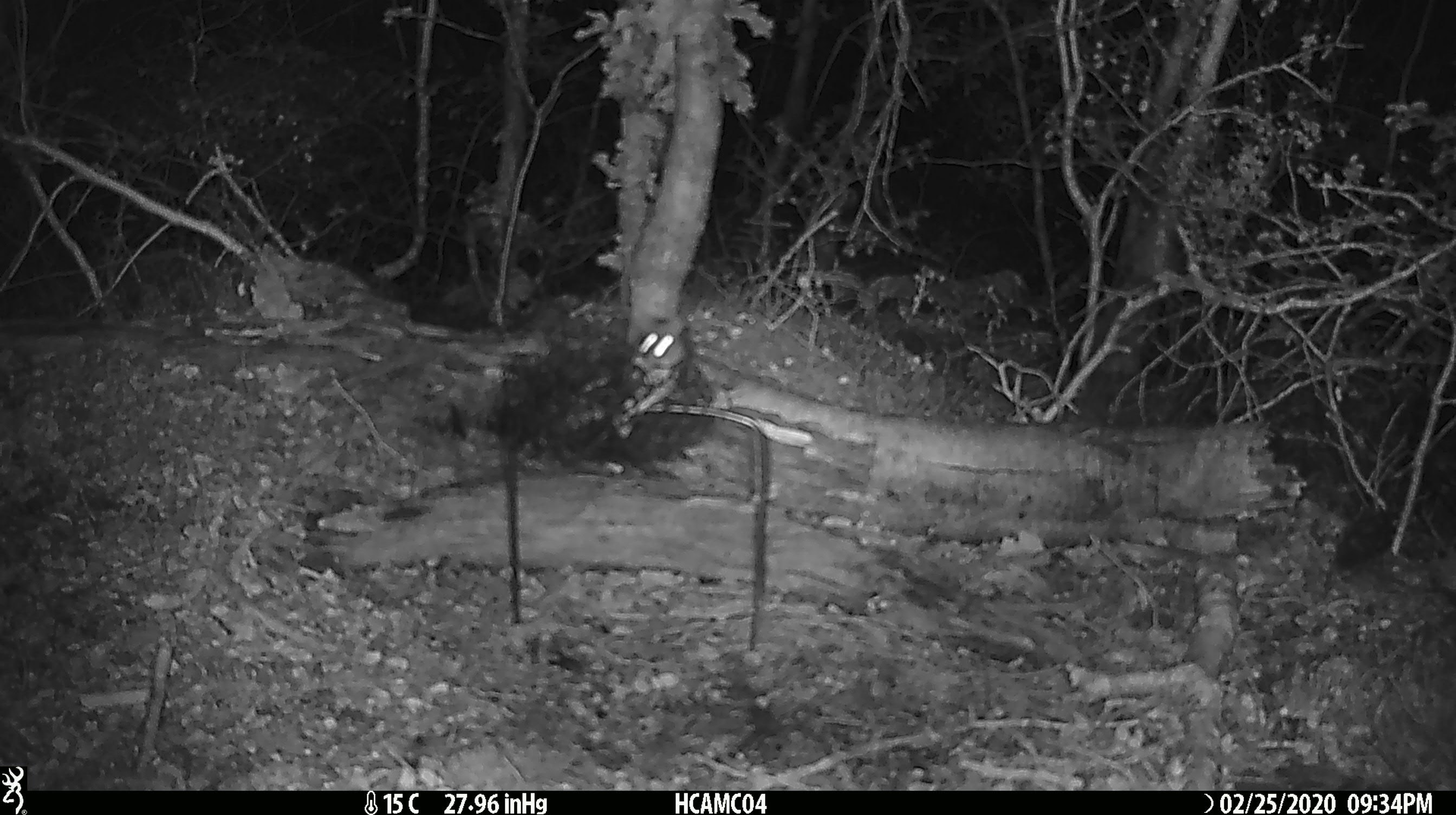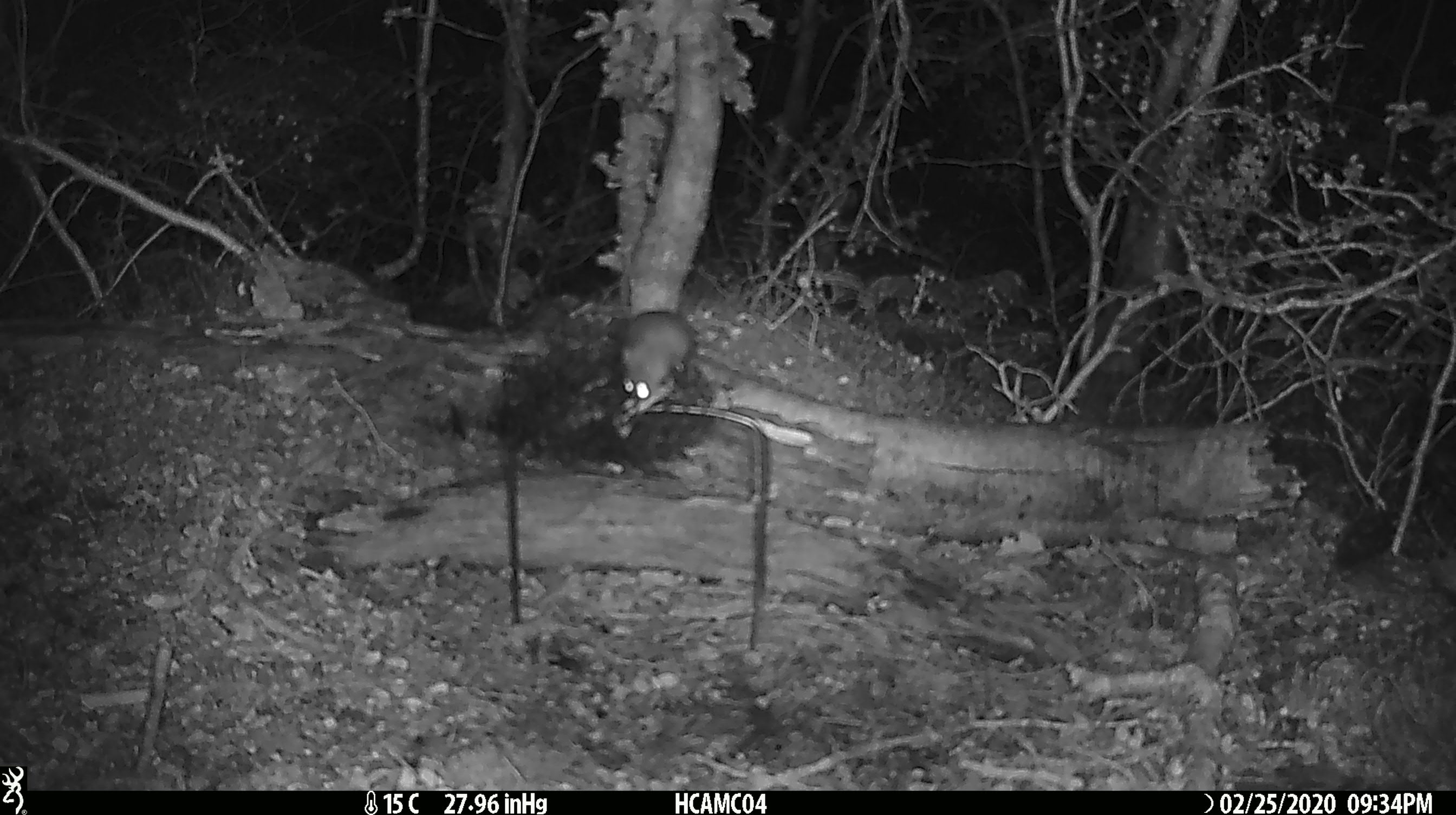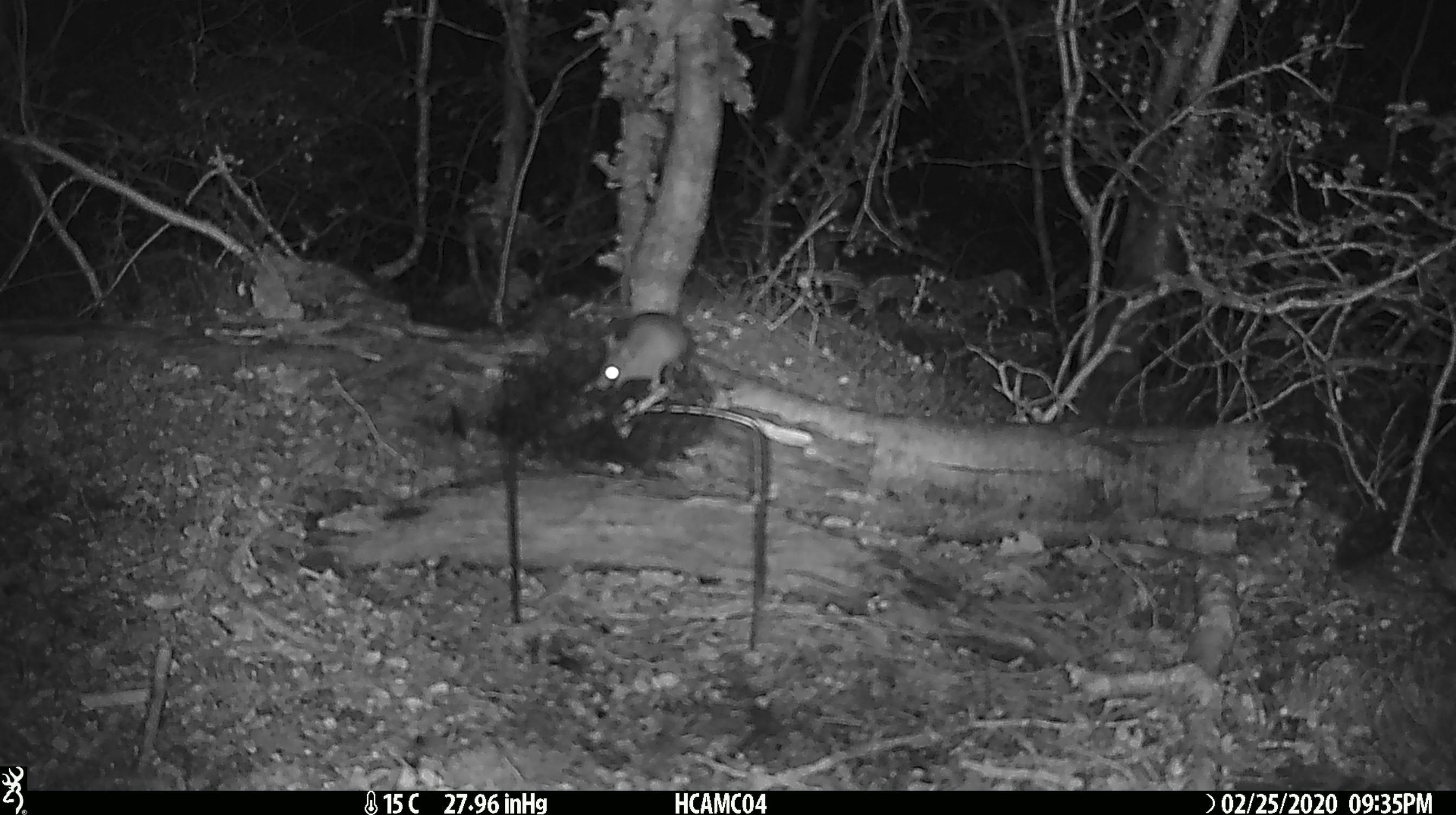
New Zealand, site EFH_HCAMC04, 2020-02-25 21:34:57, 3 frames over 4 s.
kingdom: Animalia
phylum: Chordata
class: Mammalia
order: Rodentia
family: Muridae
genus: Mus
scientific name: Mus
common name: mouse